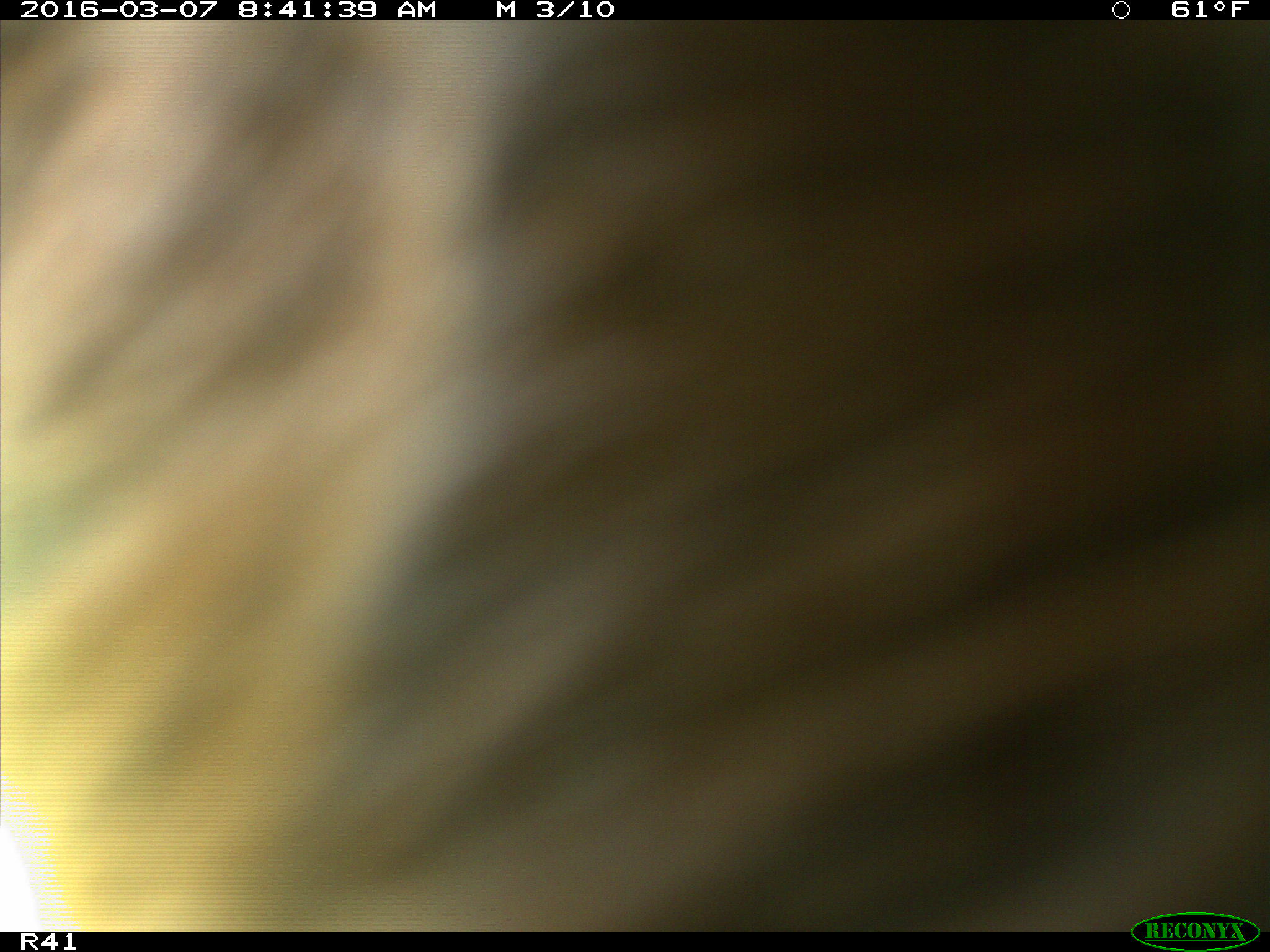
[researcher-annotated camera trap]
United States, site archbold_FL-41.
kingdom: Animalia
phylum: Chordata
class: Mammalia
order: Artiodactyla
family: Bovidae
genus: Bos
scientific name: Bos taurus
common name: domestic cow